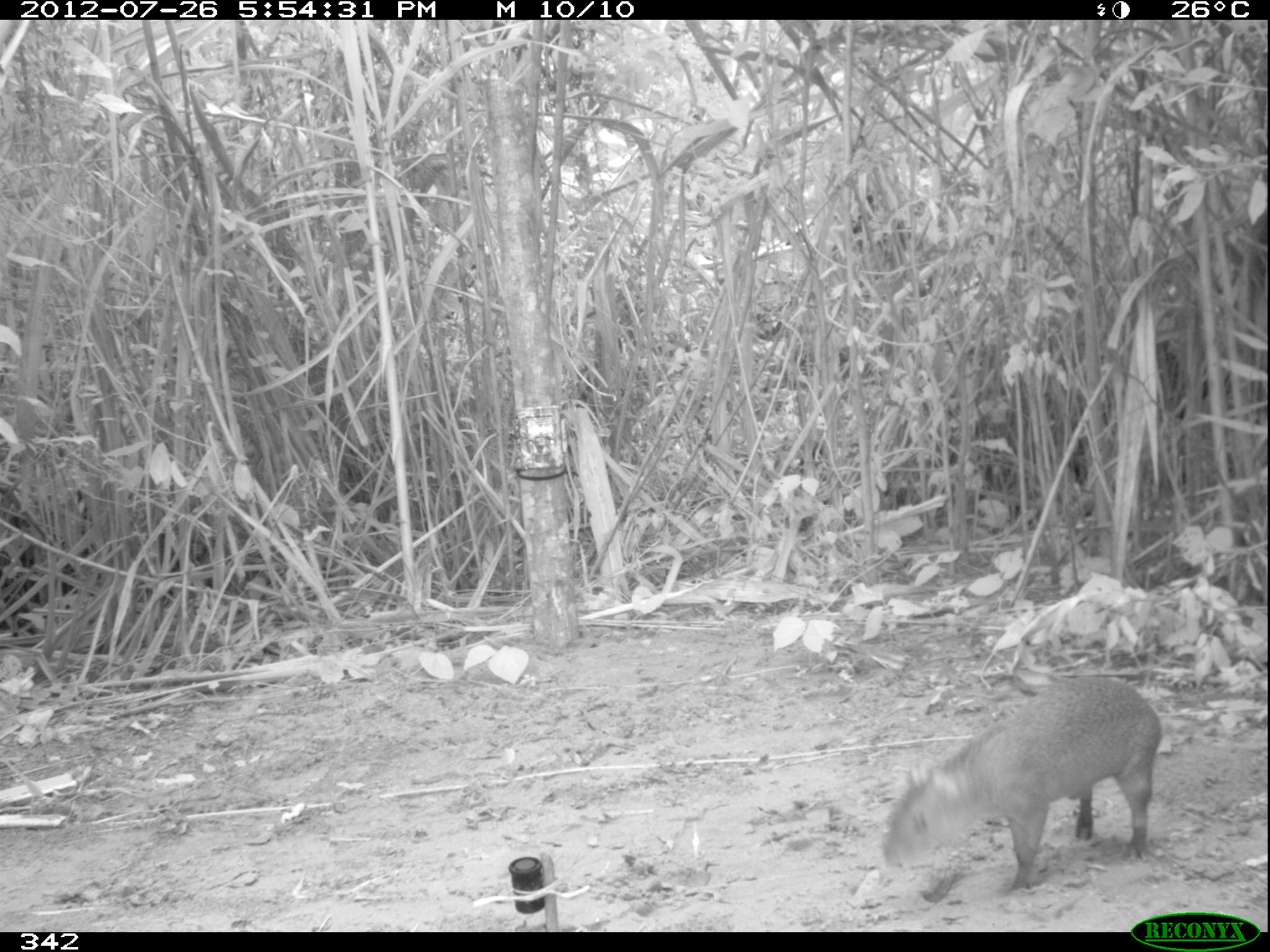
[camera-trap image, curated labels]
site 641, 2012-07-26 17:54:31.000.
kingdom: Animalia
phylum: Chordata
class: Mammalia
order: Rodentia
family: Dasyproctidae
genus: Dasyprocta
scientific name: Dasyprocta punctata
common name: central american agouti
Dasyprocta punctata (central american agouti).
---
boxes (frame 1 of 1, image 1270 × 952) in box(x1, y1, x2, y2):
dasyprocta punctata: box(882, 673, 1162, 904)